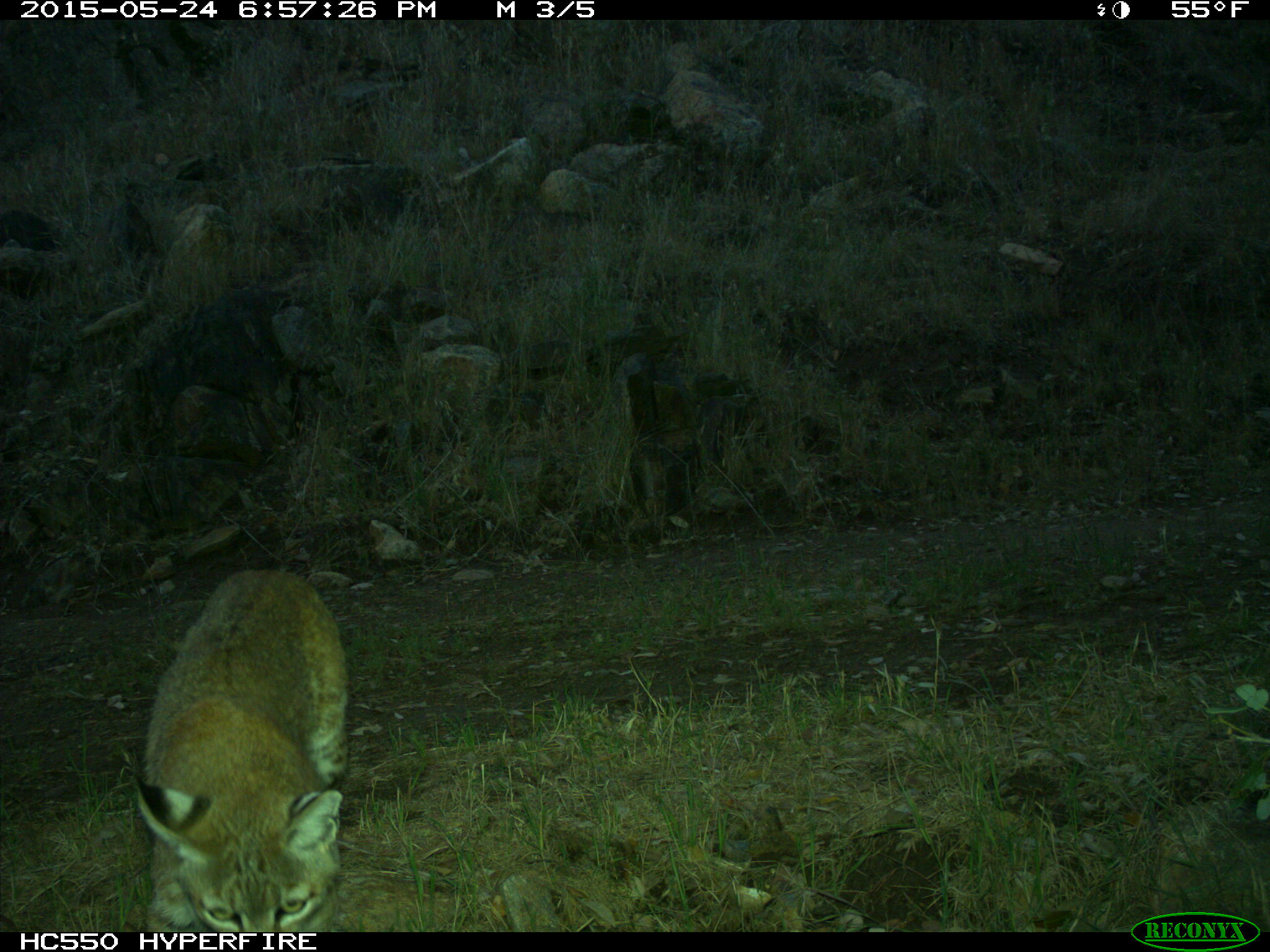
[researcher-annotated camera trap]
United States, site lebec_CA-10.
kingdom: Animalia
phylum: Chordata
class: Mammalia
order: Carnivora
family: Felidae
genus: Lynx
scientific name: Lynx rufus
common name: bobcat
Lynx rufus (bobcat).